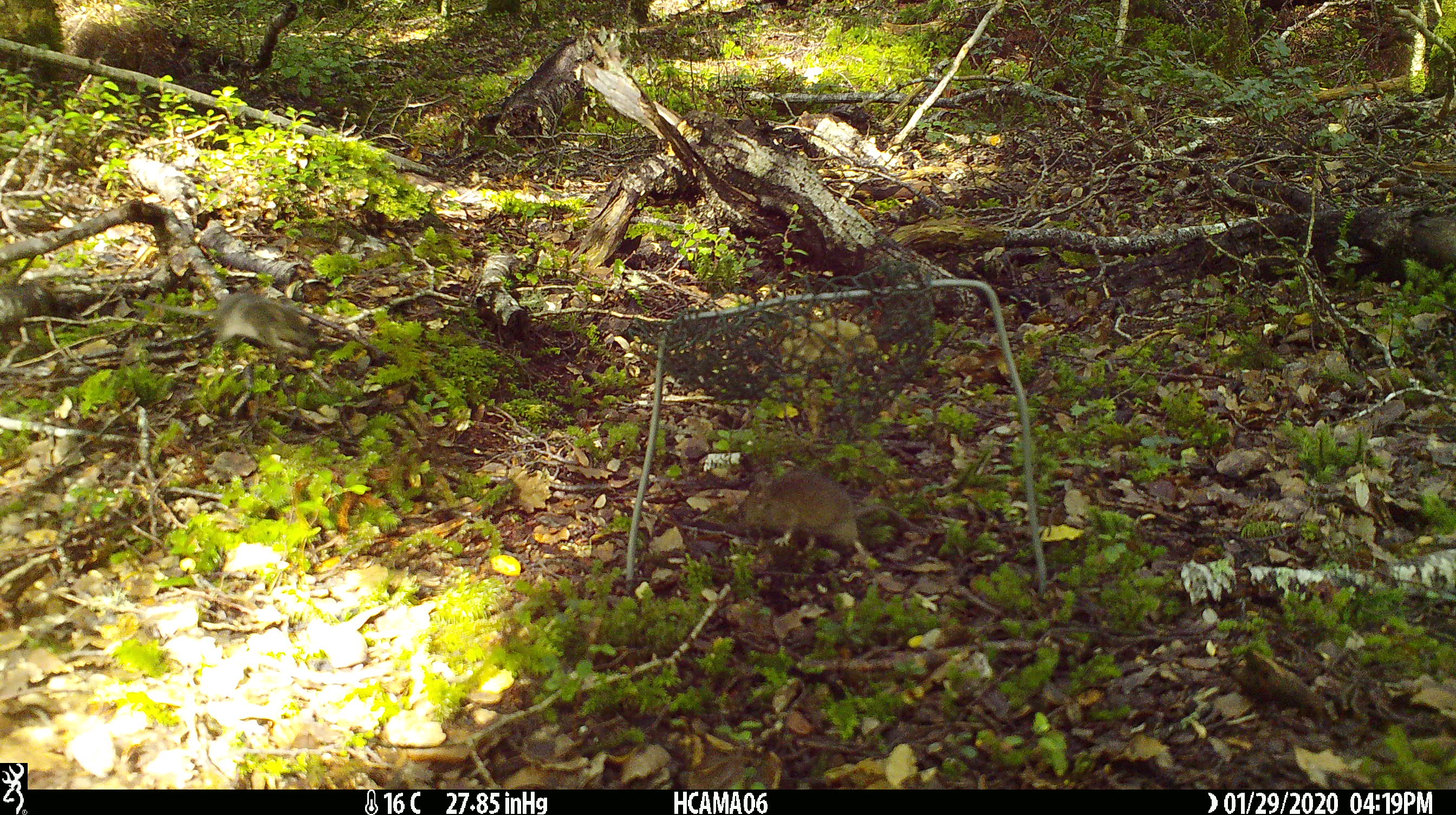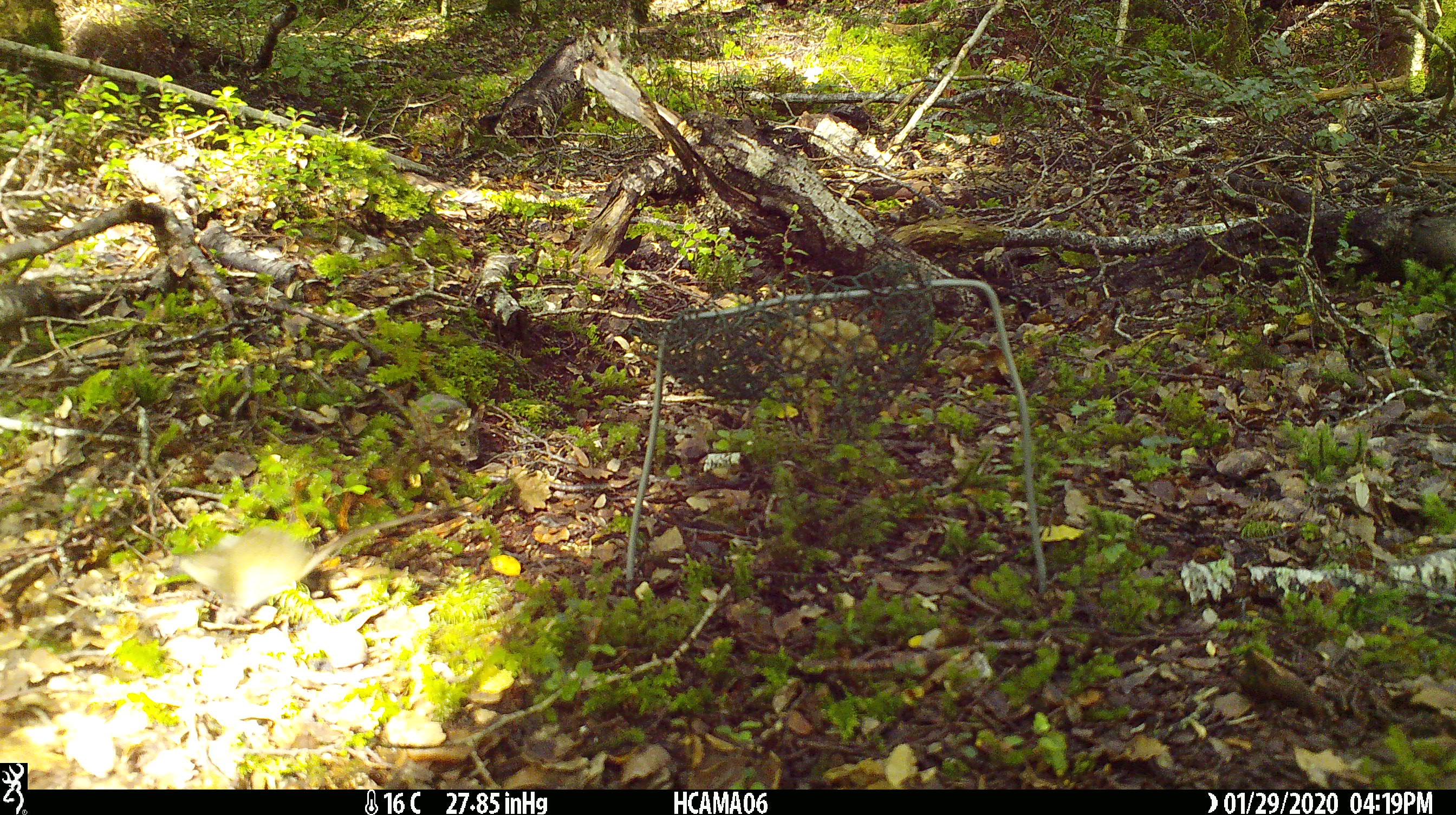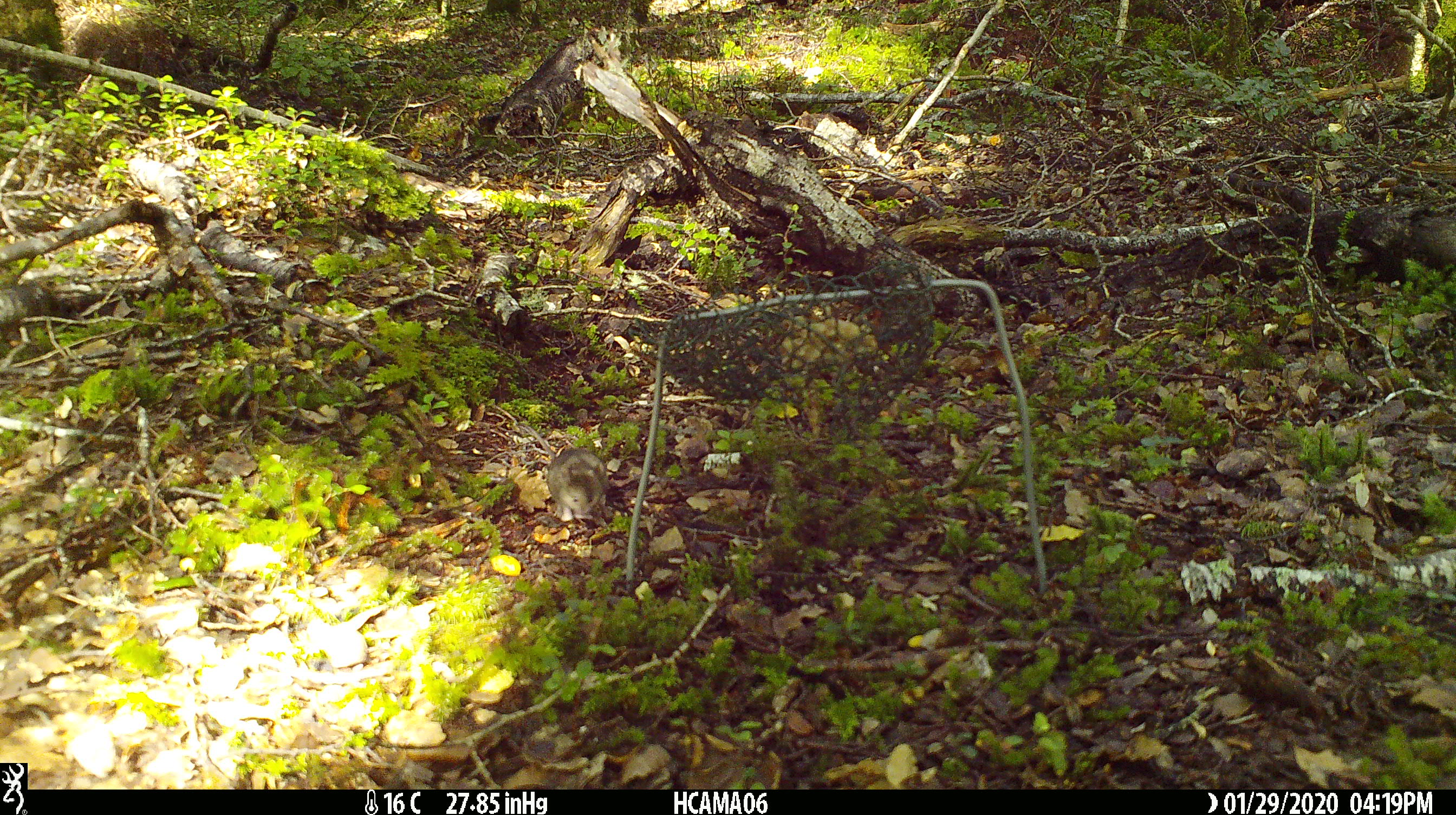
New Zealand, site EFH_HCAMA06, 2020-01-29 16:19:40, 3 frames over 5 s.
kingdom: Animalia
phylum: Chordata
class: Mammalia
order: Rodentia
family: Muridae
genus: Mus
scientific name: Mus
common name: mouse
Mouse (Mus).